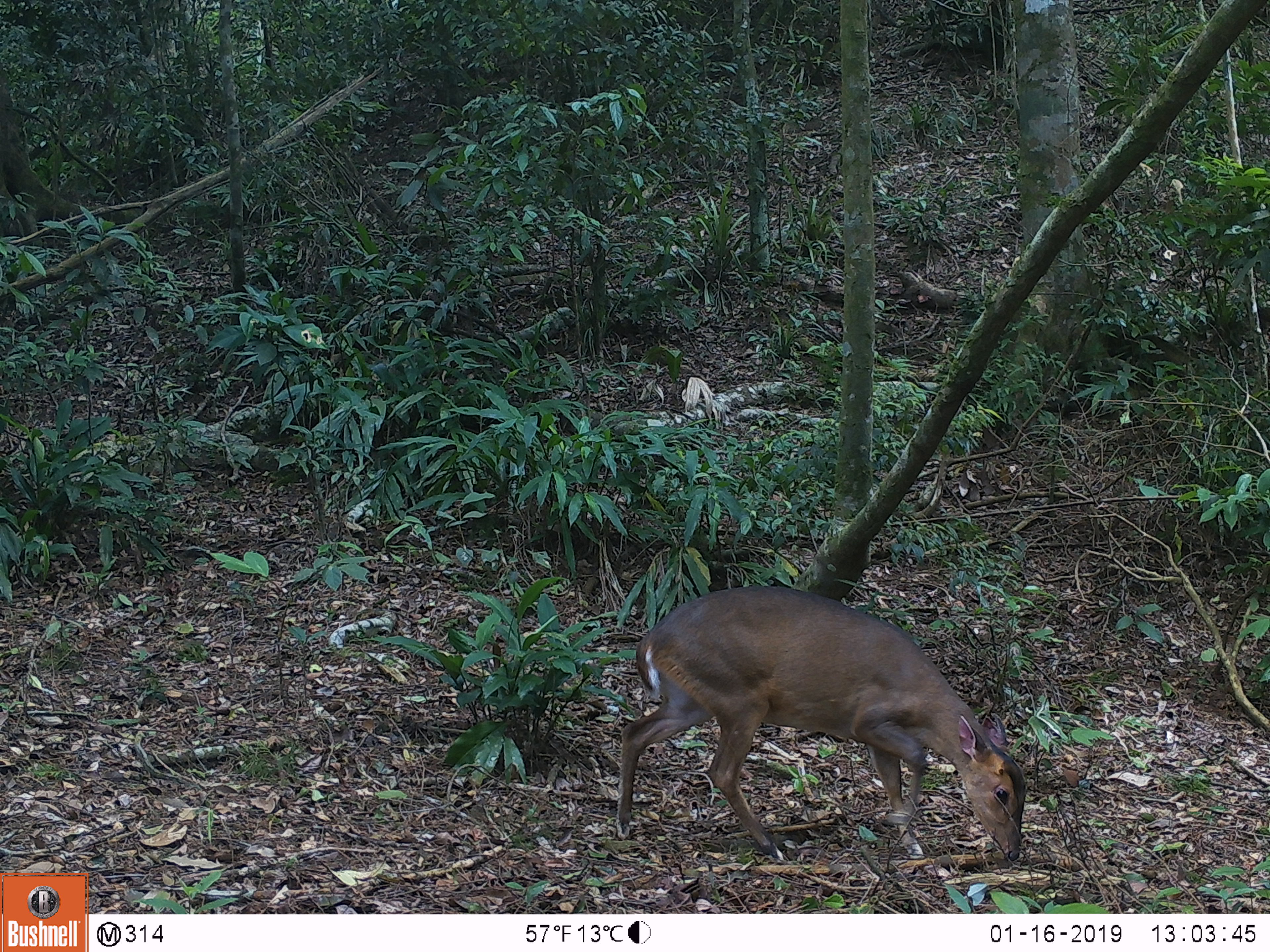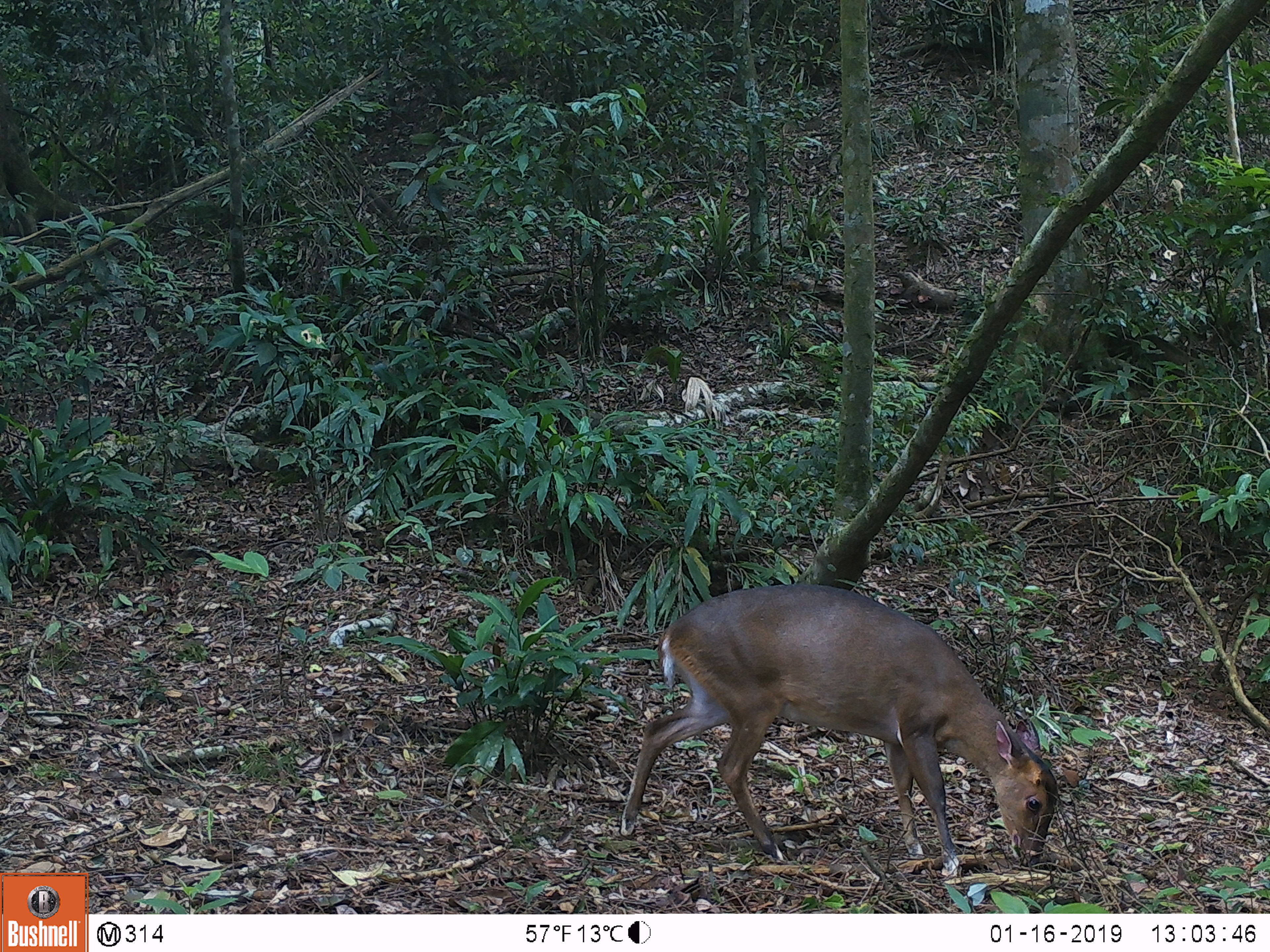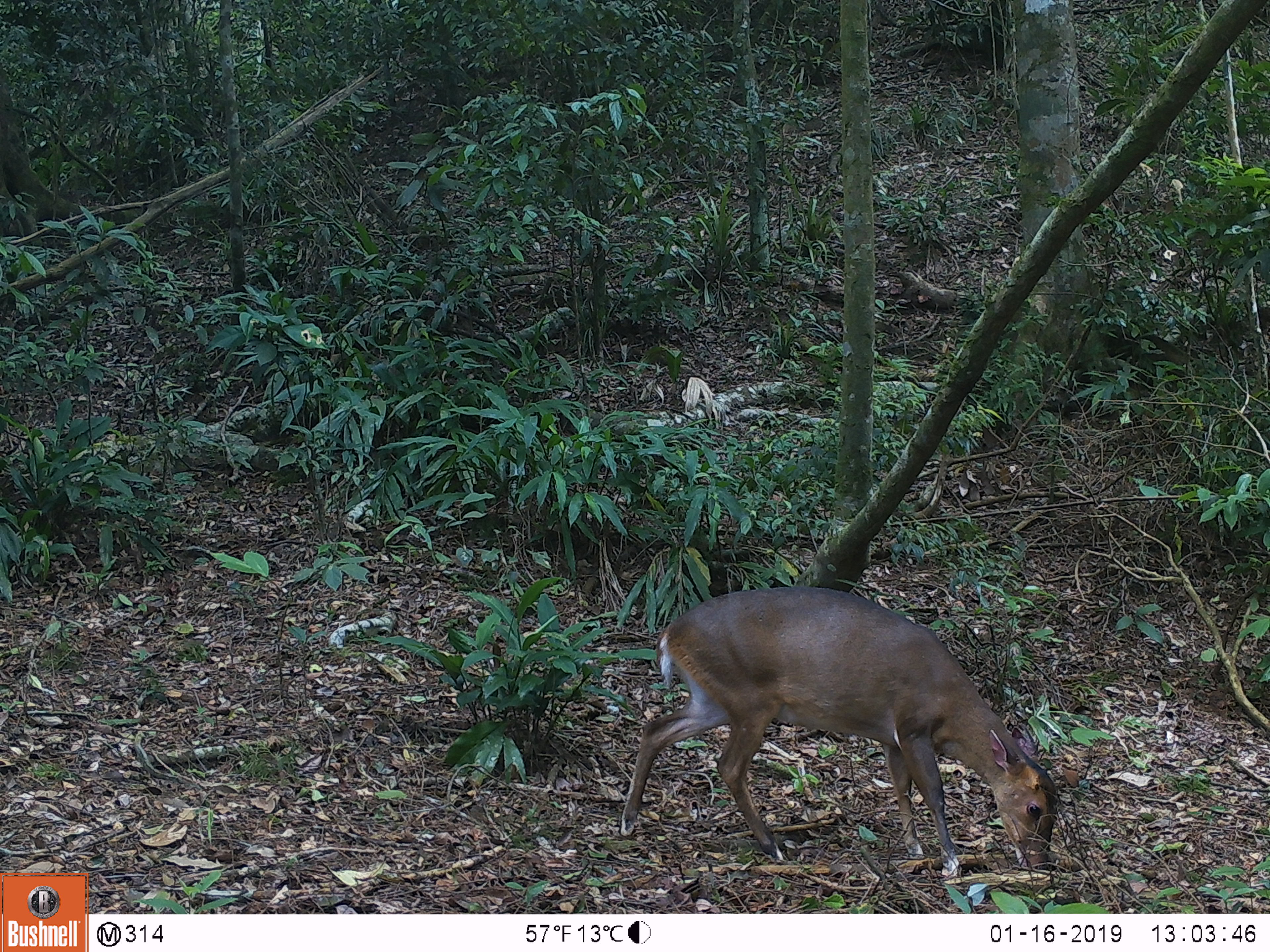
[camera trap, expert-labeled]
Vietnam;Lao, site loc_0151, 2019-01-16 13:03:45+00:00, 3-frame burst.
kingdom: Animalia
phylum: Chordata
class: Mammalia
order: Artiodactyla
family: Cervidae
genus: Muntiacus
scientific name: Muntiacus vuquangensis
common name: large-antlered muntjac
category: large antlered muntjac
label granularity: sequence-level